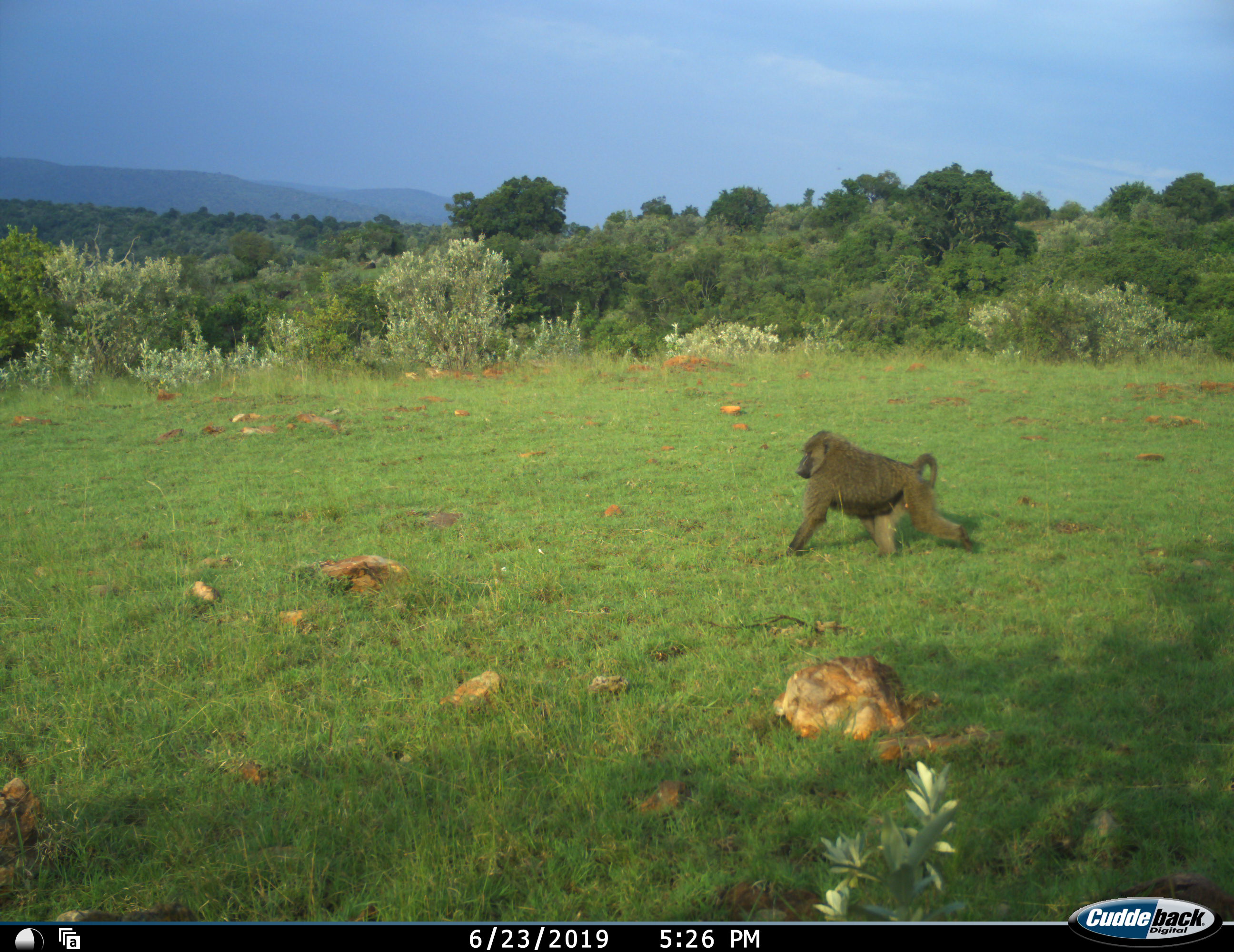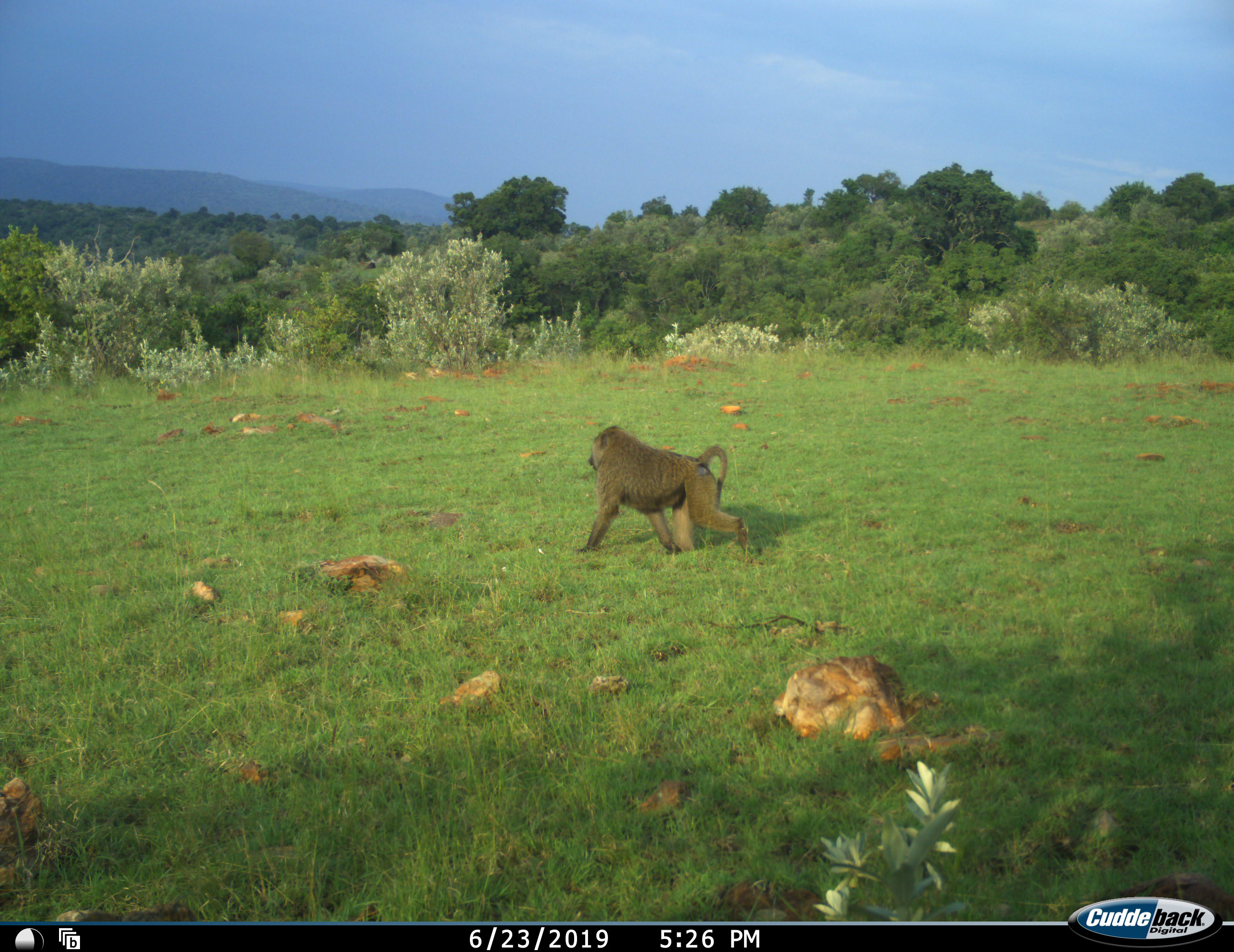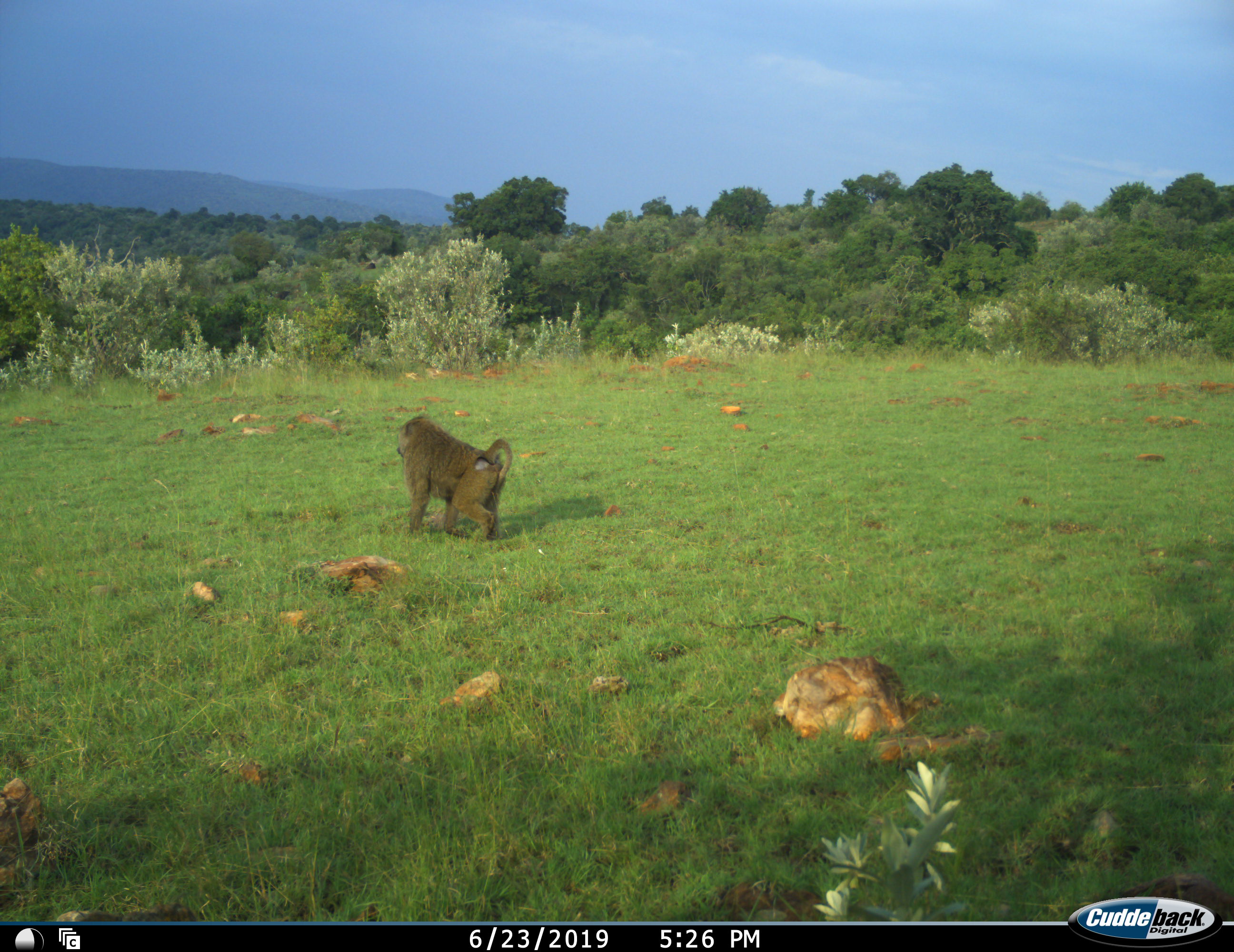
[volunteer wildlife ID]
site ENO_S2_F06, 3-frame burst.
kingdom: Animalia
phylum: Chordata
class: Mammalia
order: Primates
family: Cercopithecidae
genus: Papio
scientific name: Papio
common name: baboon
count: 1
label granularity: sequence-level